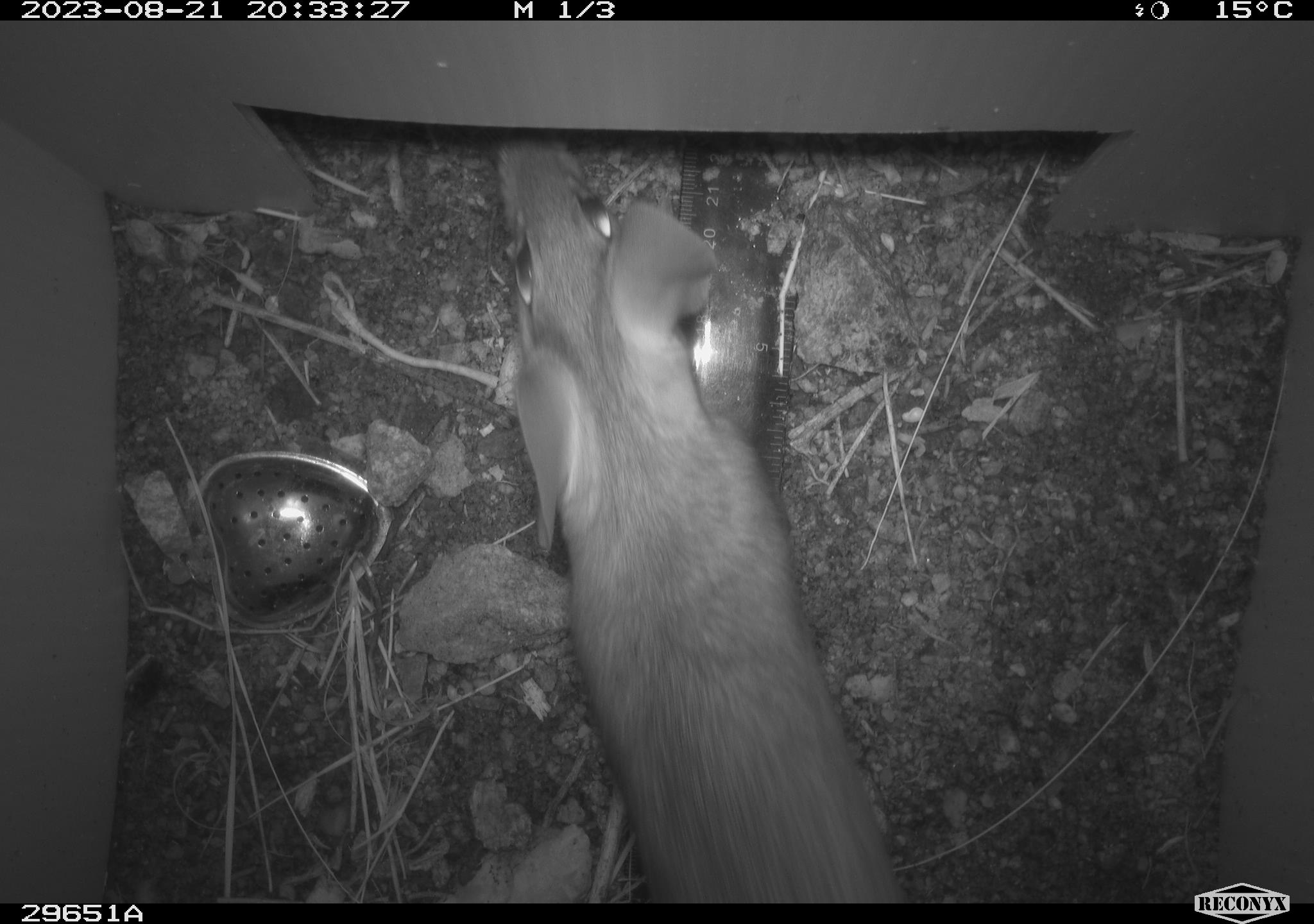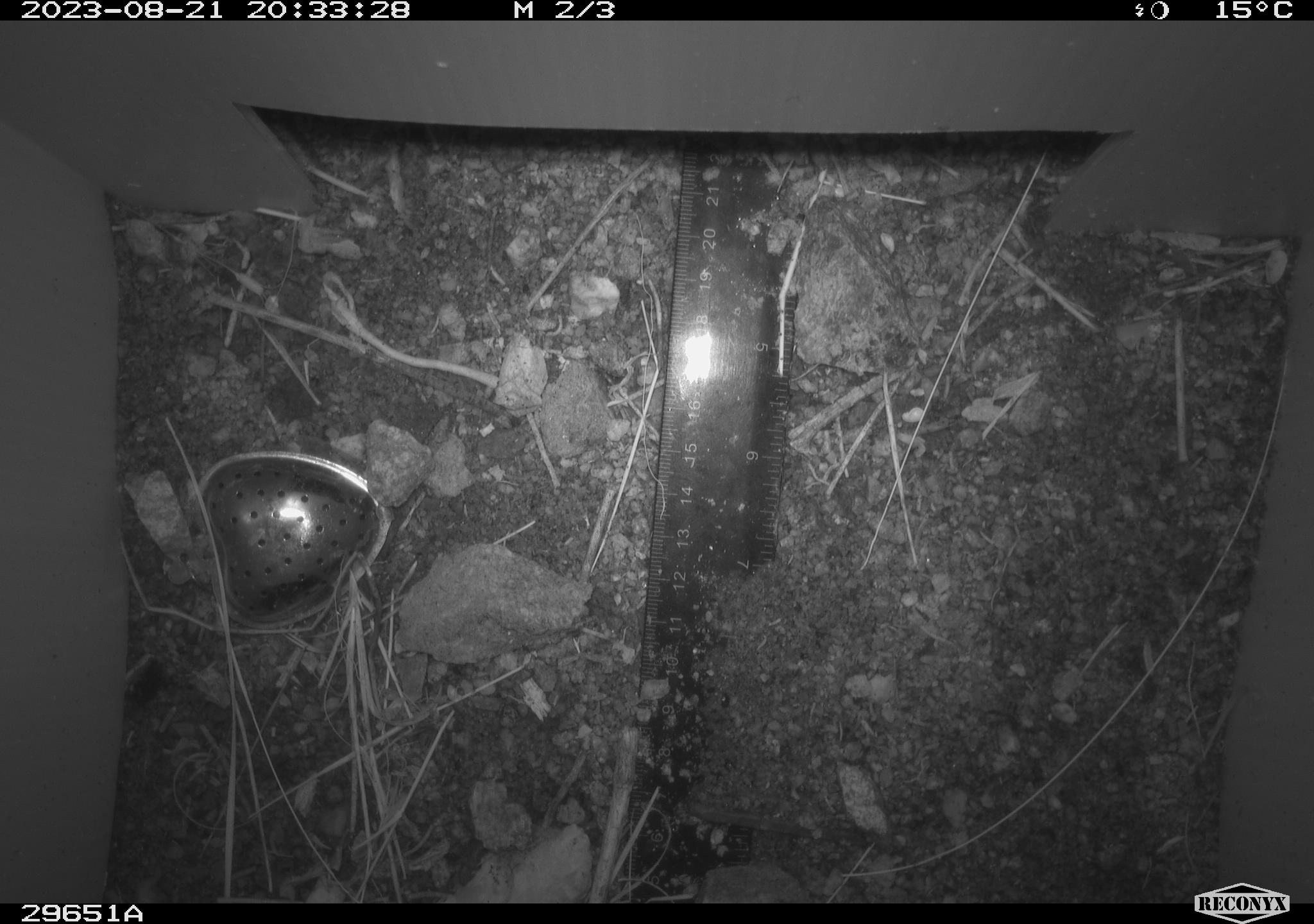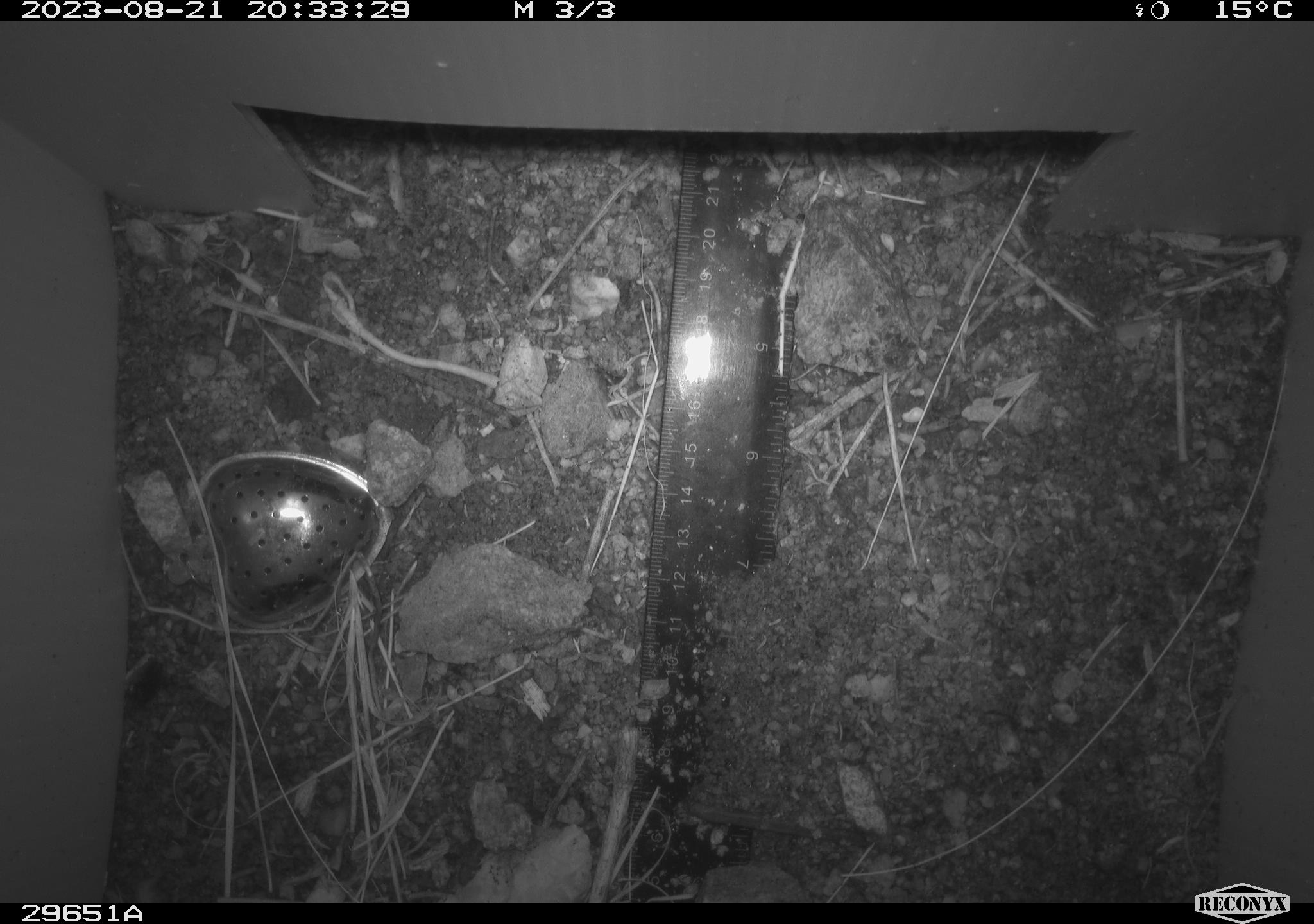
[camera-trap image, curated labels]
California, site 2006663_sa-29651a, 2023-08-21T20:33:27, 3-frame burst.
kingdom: Animalia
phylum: Chordata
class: Mammalia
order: Rodentia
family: Cricetidae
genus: Neotoma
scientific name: Neotoma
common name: pack rat or woodrat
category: neotoma species